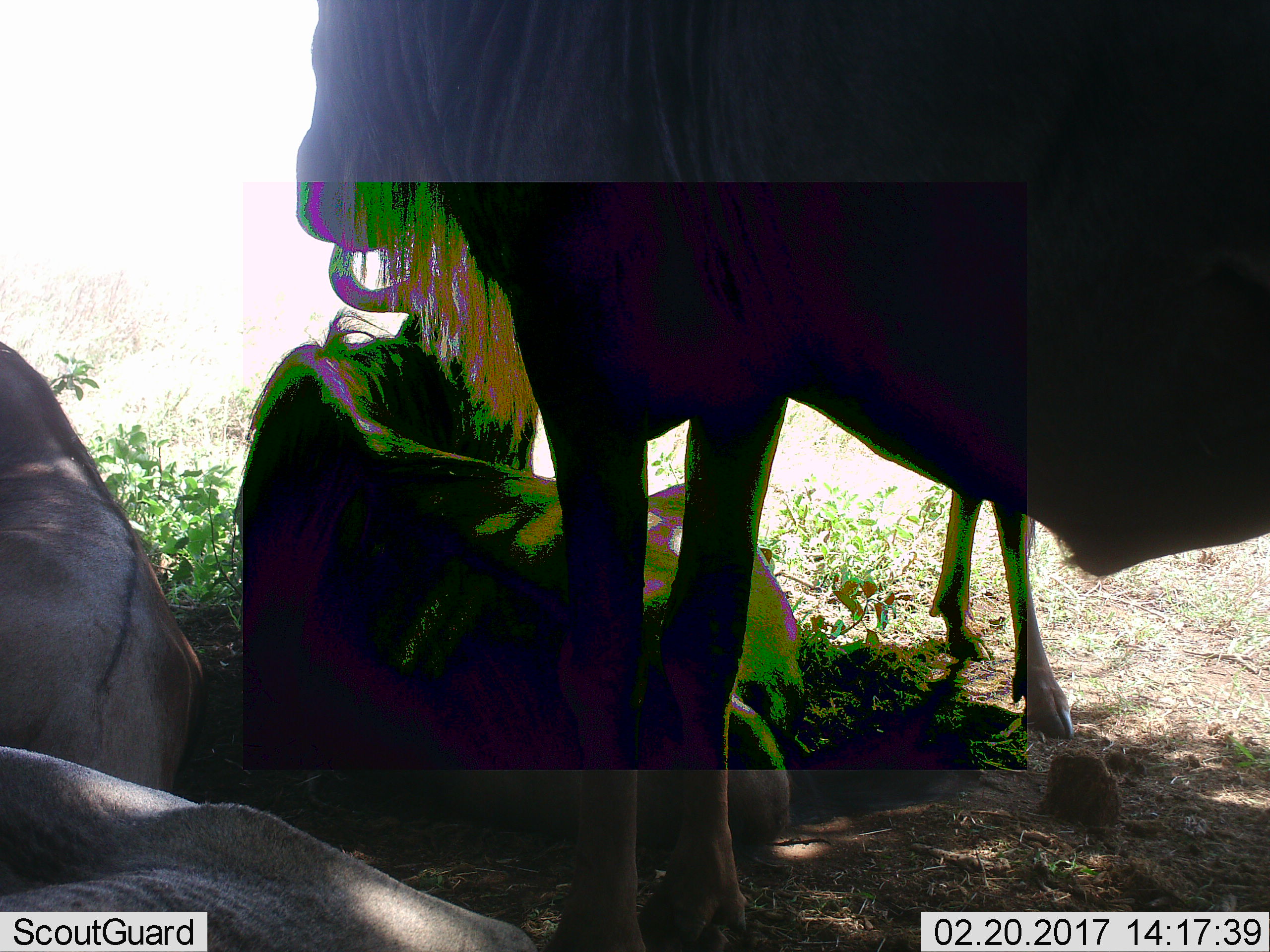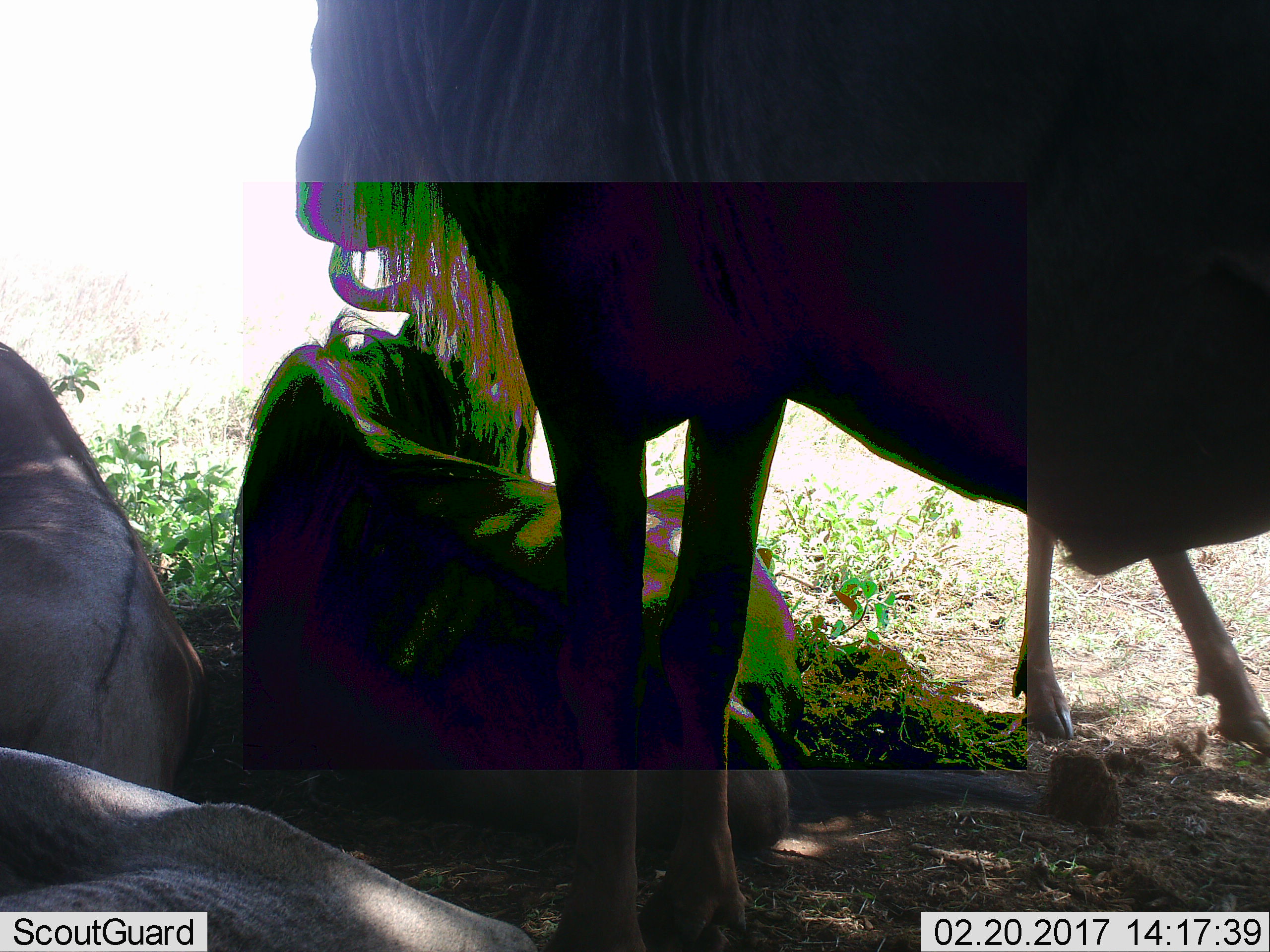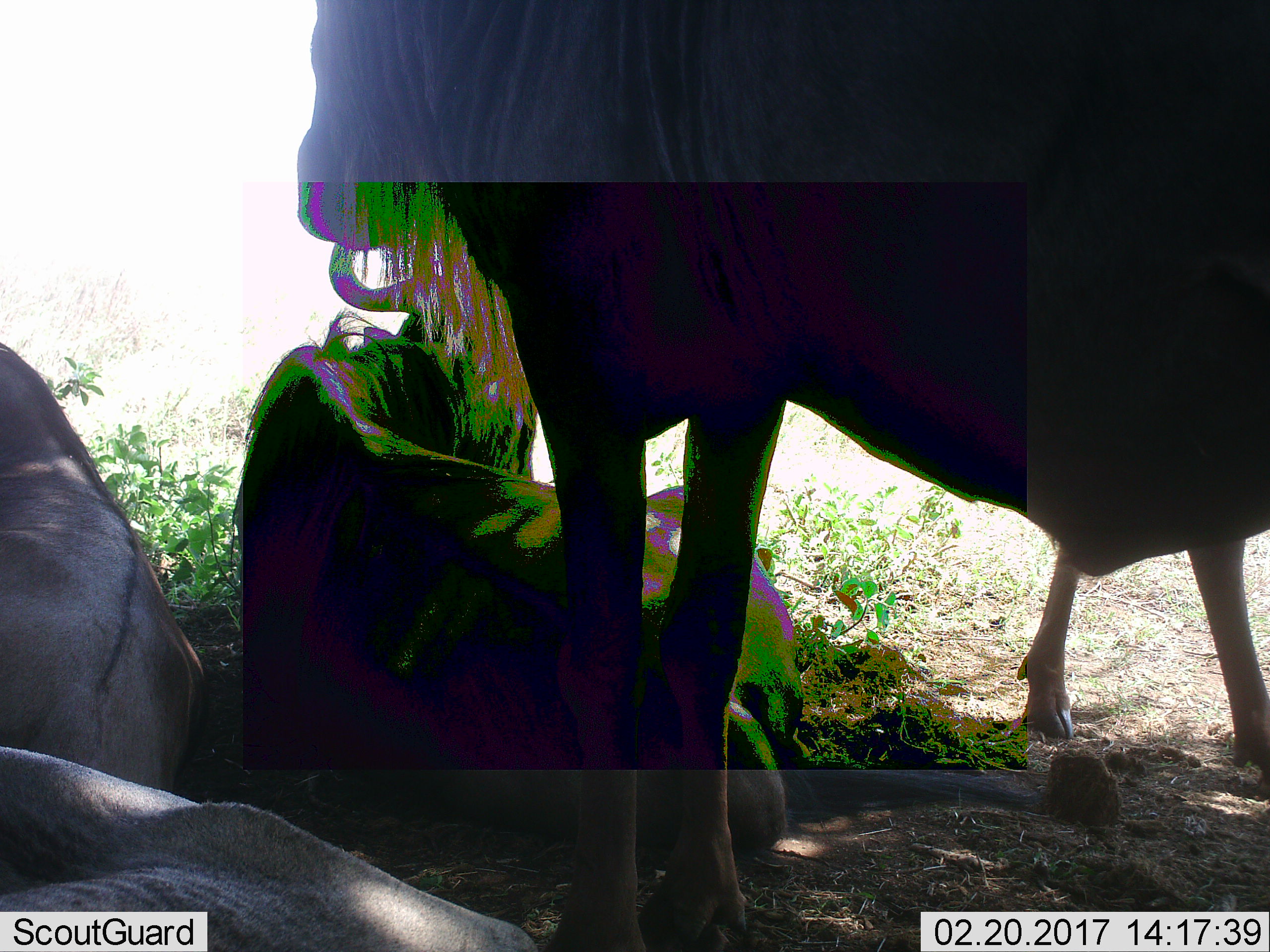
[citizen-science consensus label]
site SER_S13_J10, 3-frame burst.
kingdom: Animalia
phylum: Chordata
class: Mammalia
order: Artiodactyla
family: Bovidae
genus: Connochaetes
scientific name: Connochaetes taurinus taurinus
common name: blue wildebeest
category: wildebeestblue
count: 5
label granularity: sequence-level